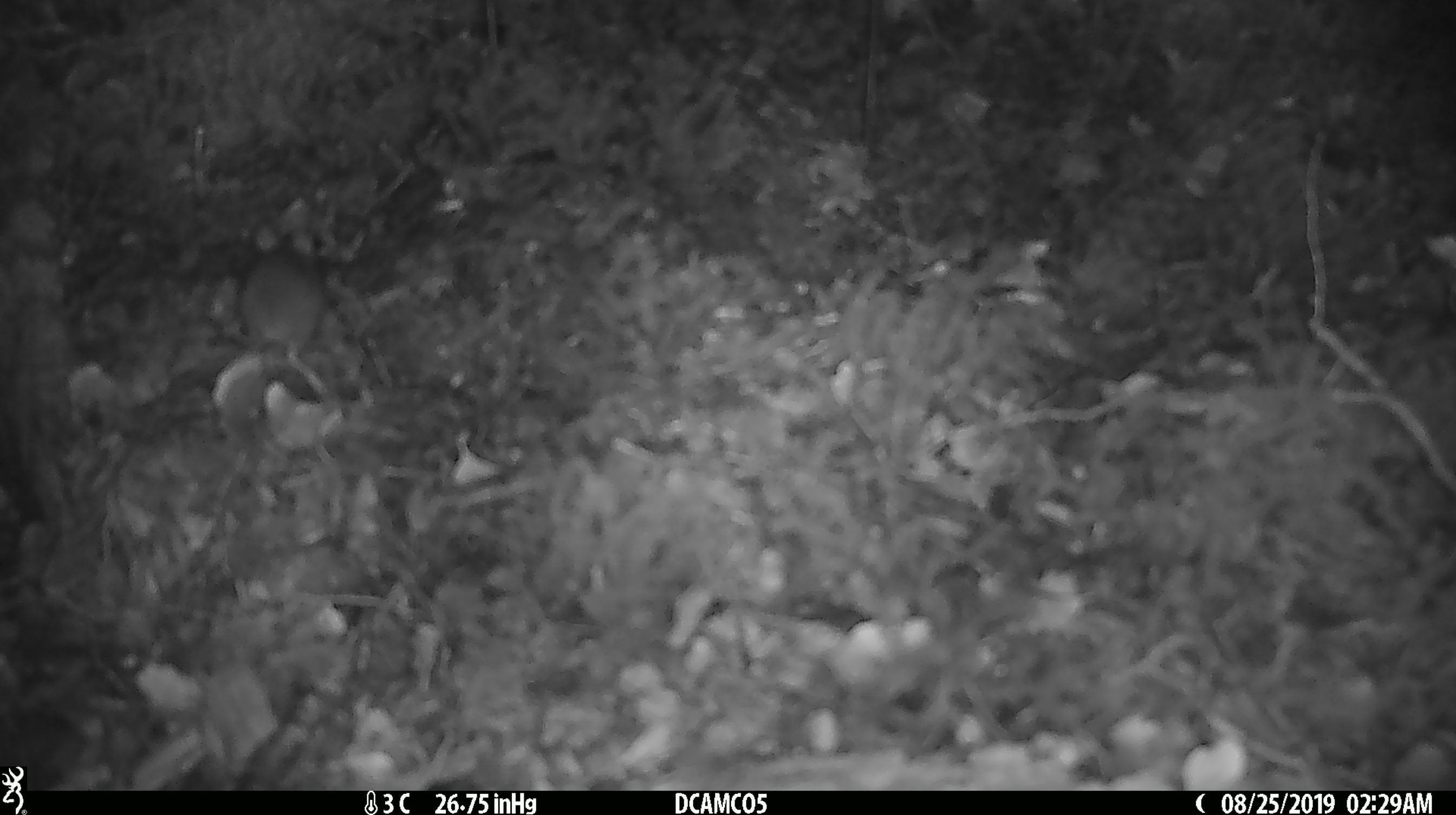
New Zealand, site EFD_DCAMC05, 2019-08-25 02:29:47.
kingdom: Animalia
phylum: Chordata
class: Mammalia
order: Rodentia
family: Muridae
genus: Mus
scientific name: Mus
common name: mouse